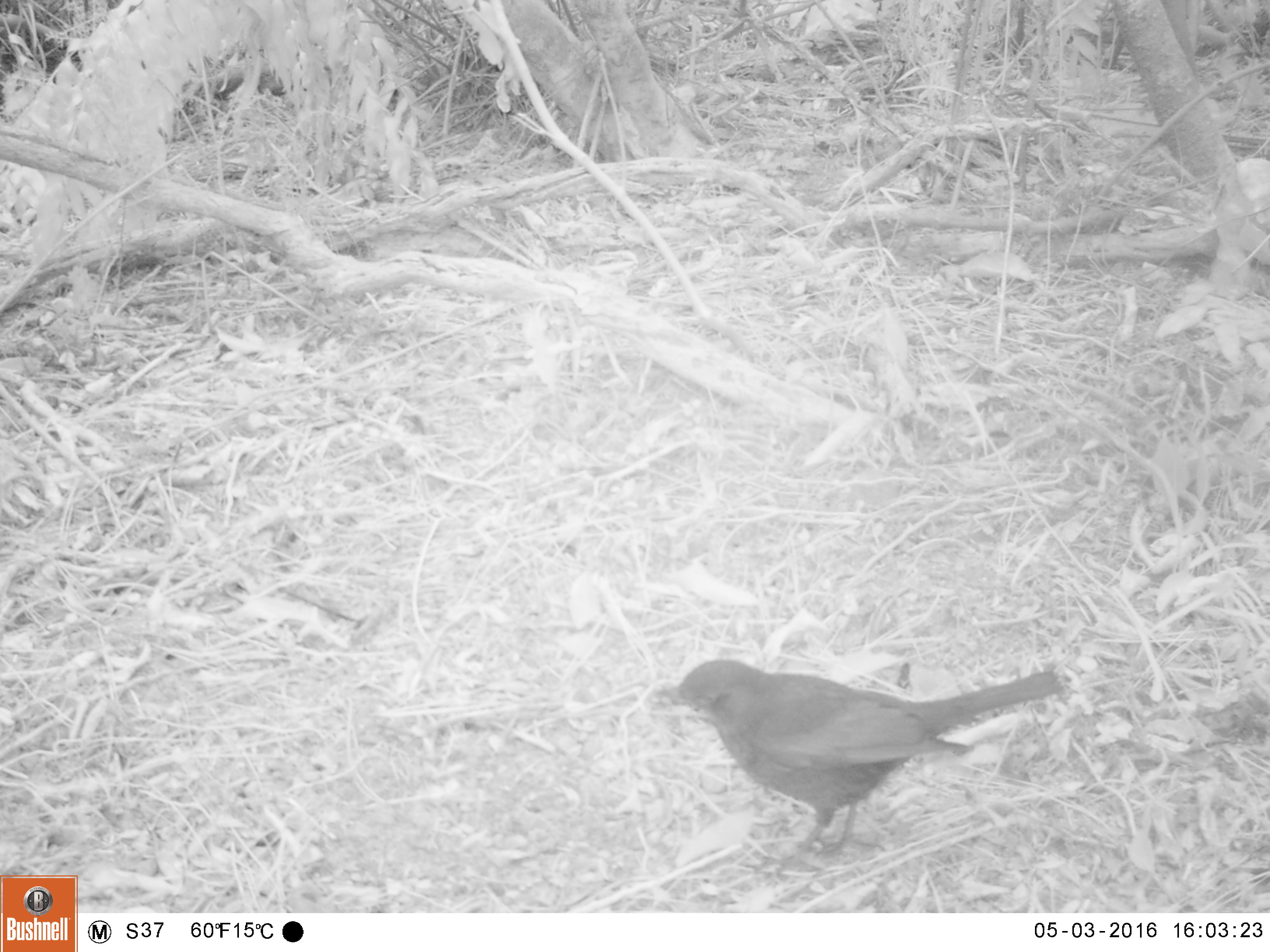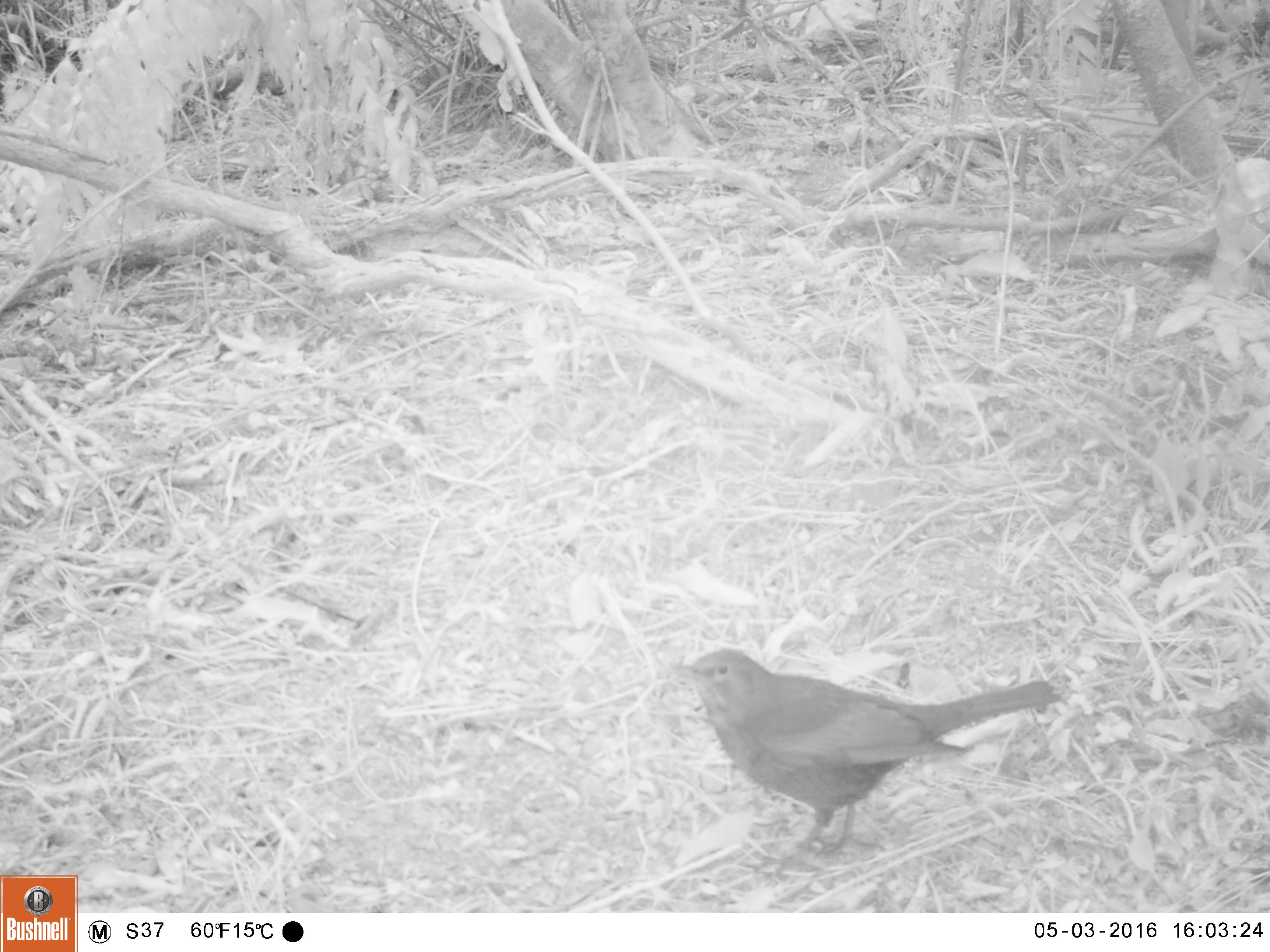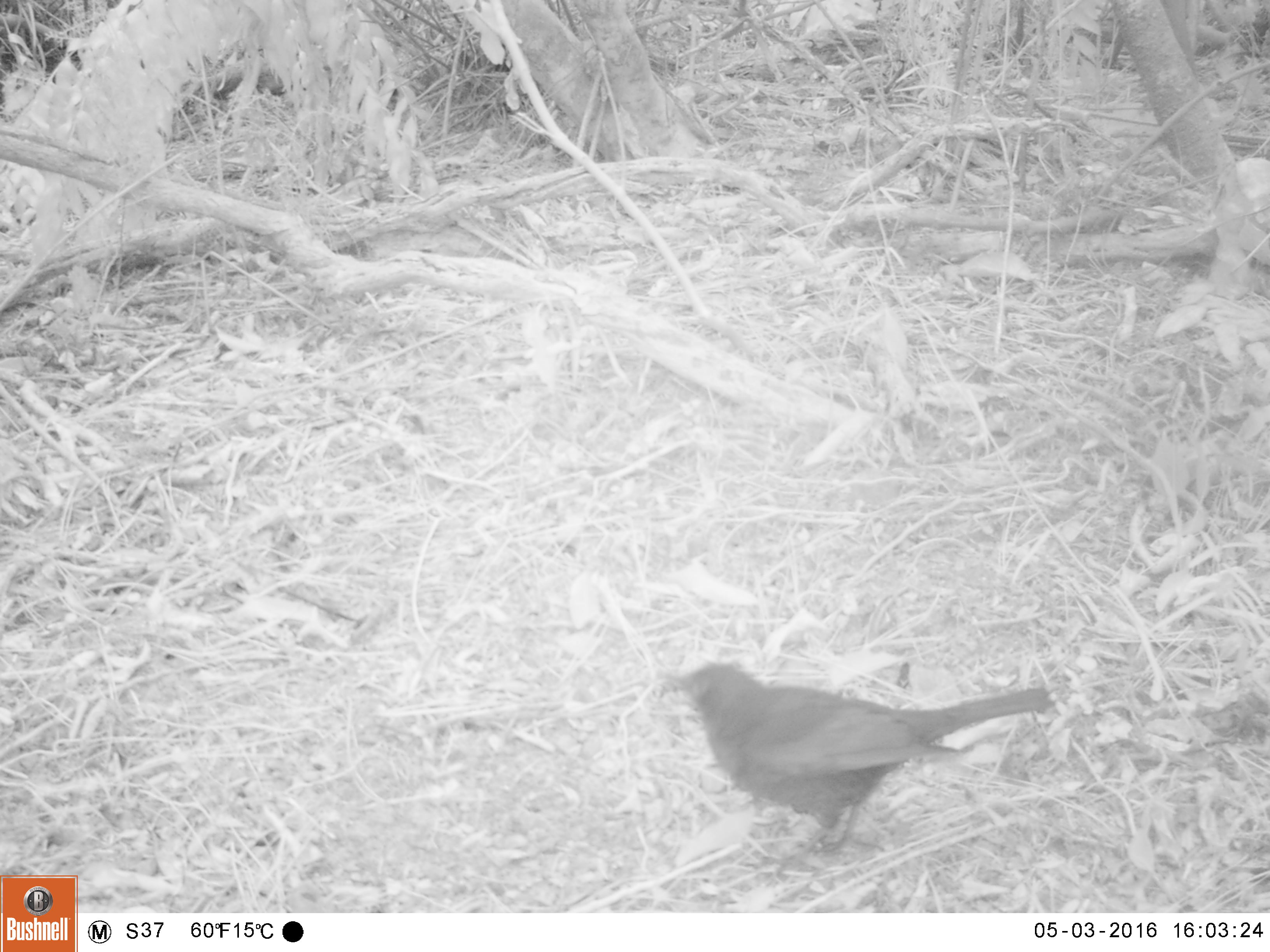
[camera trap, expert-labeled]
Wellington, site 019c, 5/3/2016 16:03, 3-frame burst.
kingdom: Animalia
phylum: Chordata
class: Aves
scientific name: Aves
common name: bird